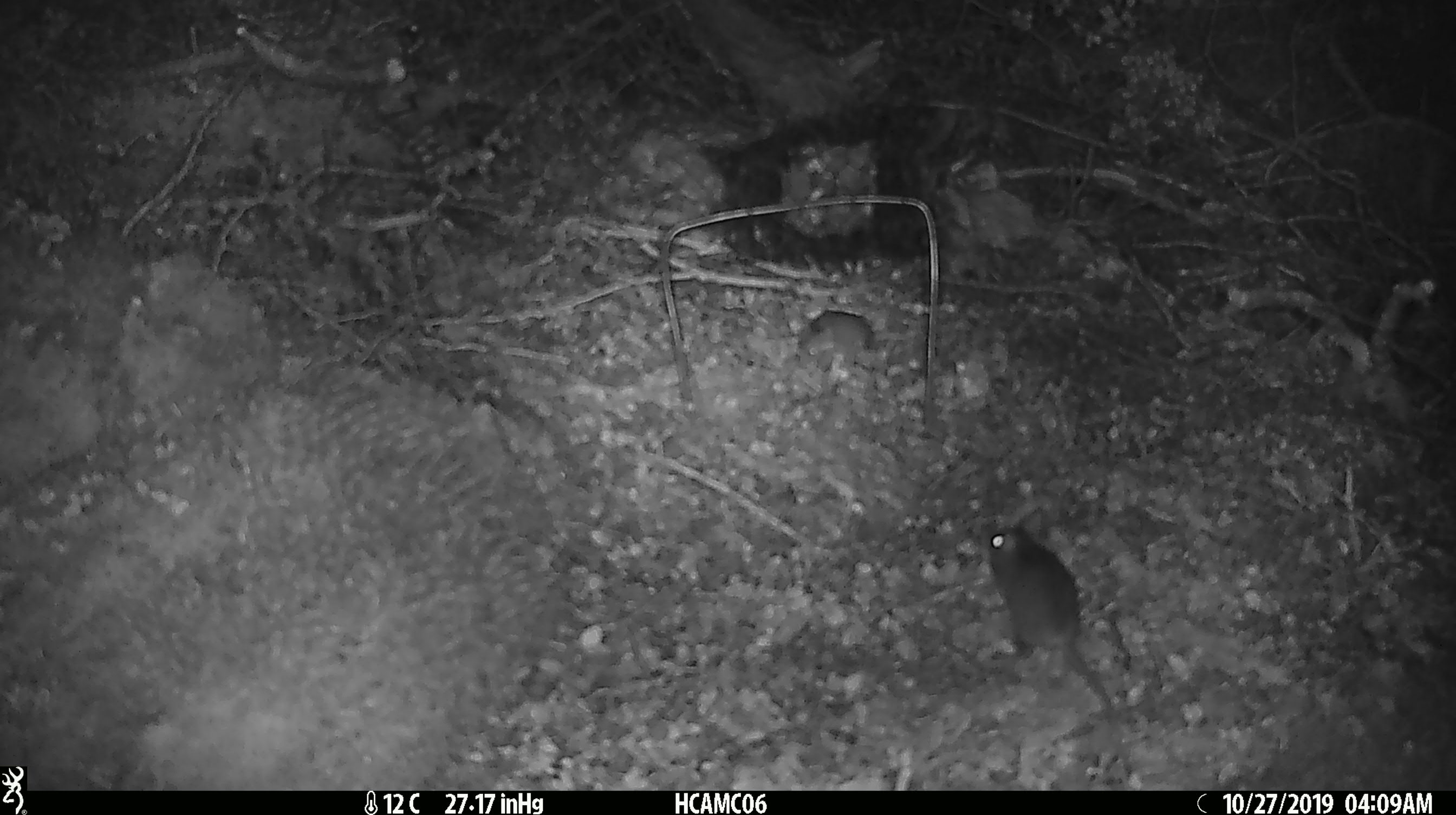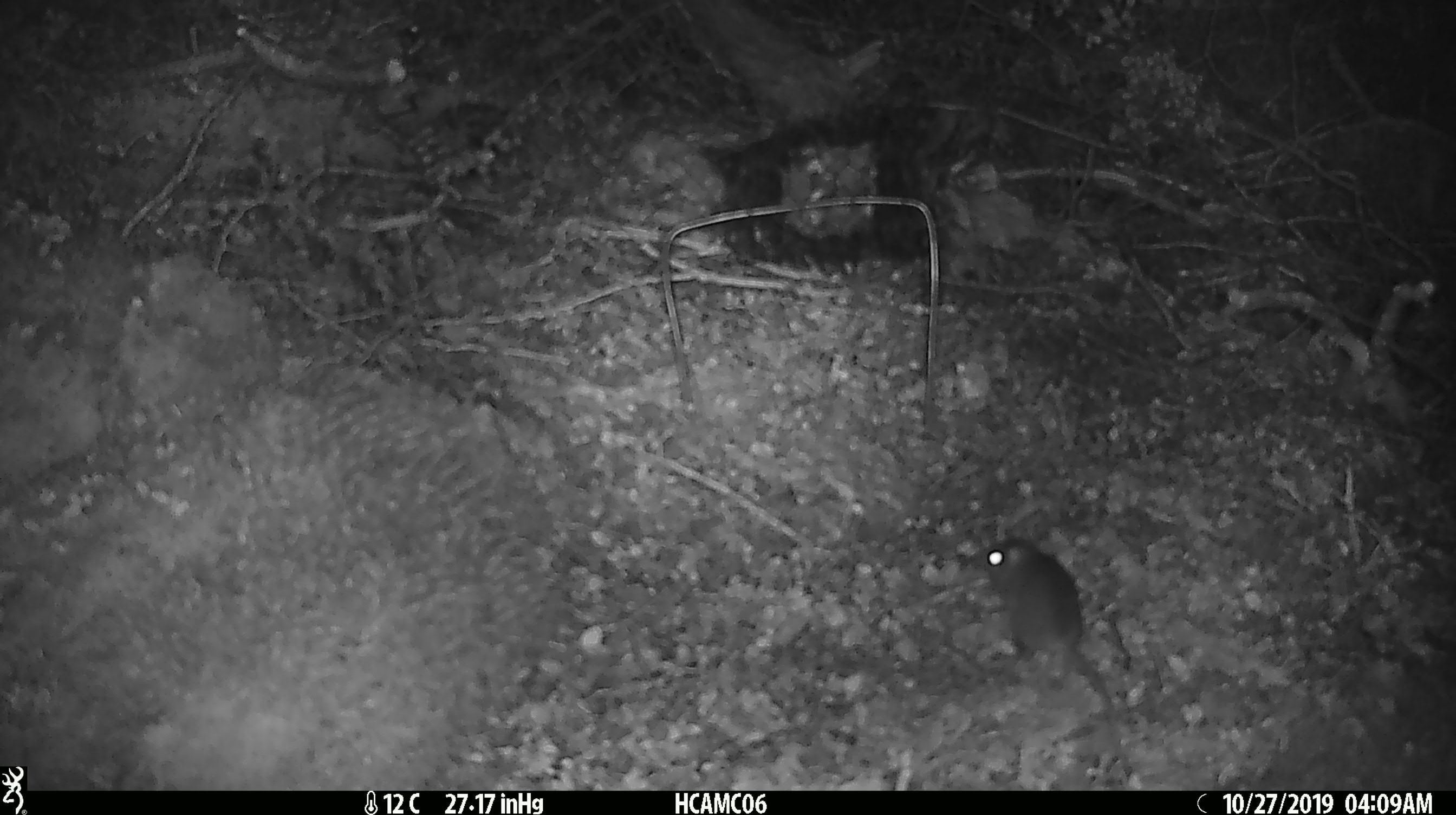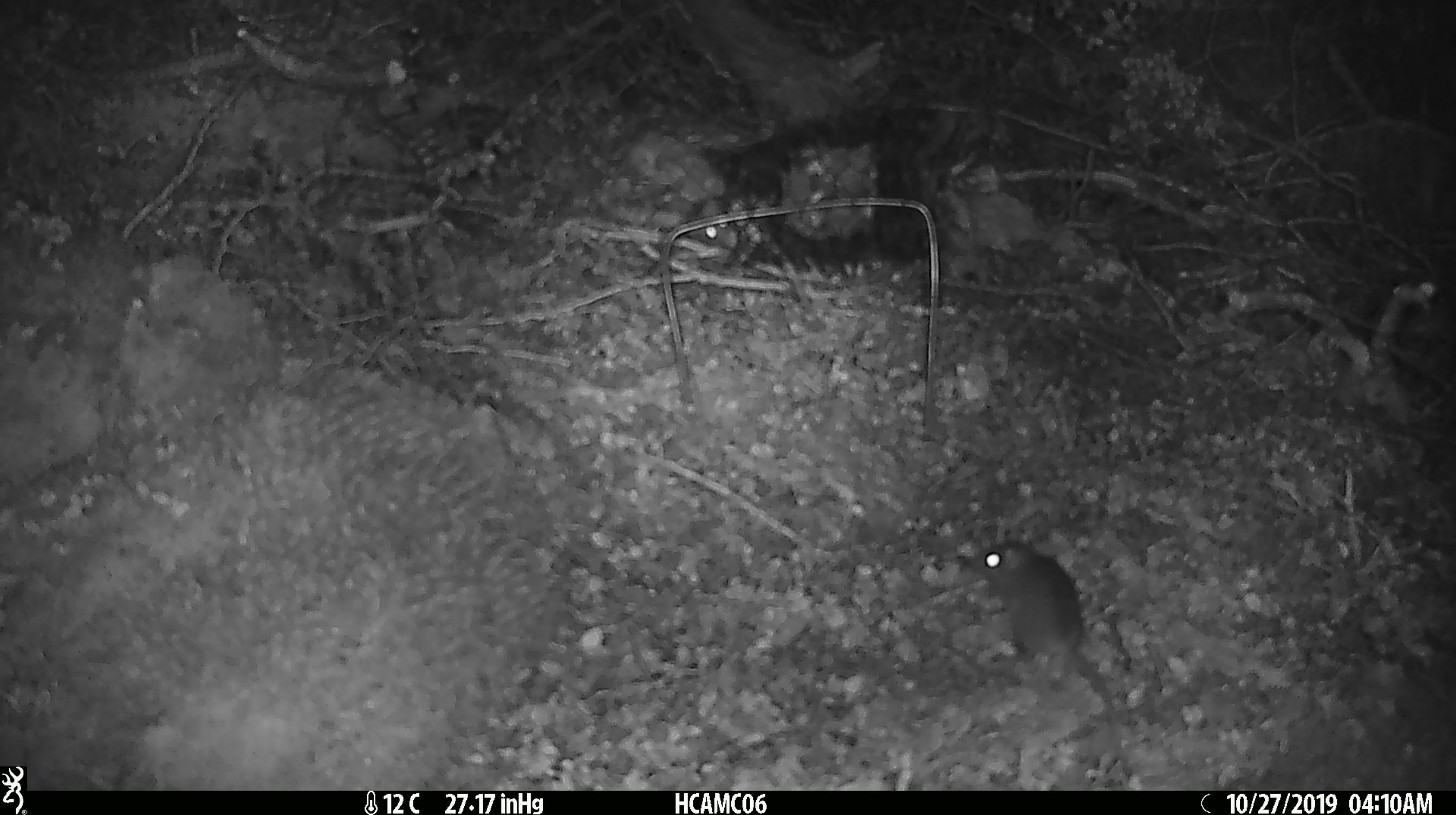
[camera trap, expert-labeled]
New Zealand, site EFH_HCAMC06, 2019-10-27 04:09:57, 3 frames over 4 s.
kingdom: Animalia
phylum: Chordata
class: Mammalia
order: Rodentia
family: Muridae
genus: Mus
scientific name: Mus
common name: mouse